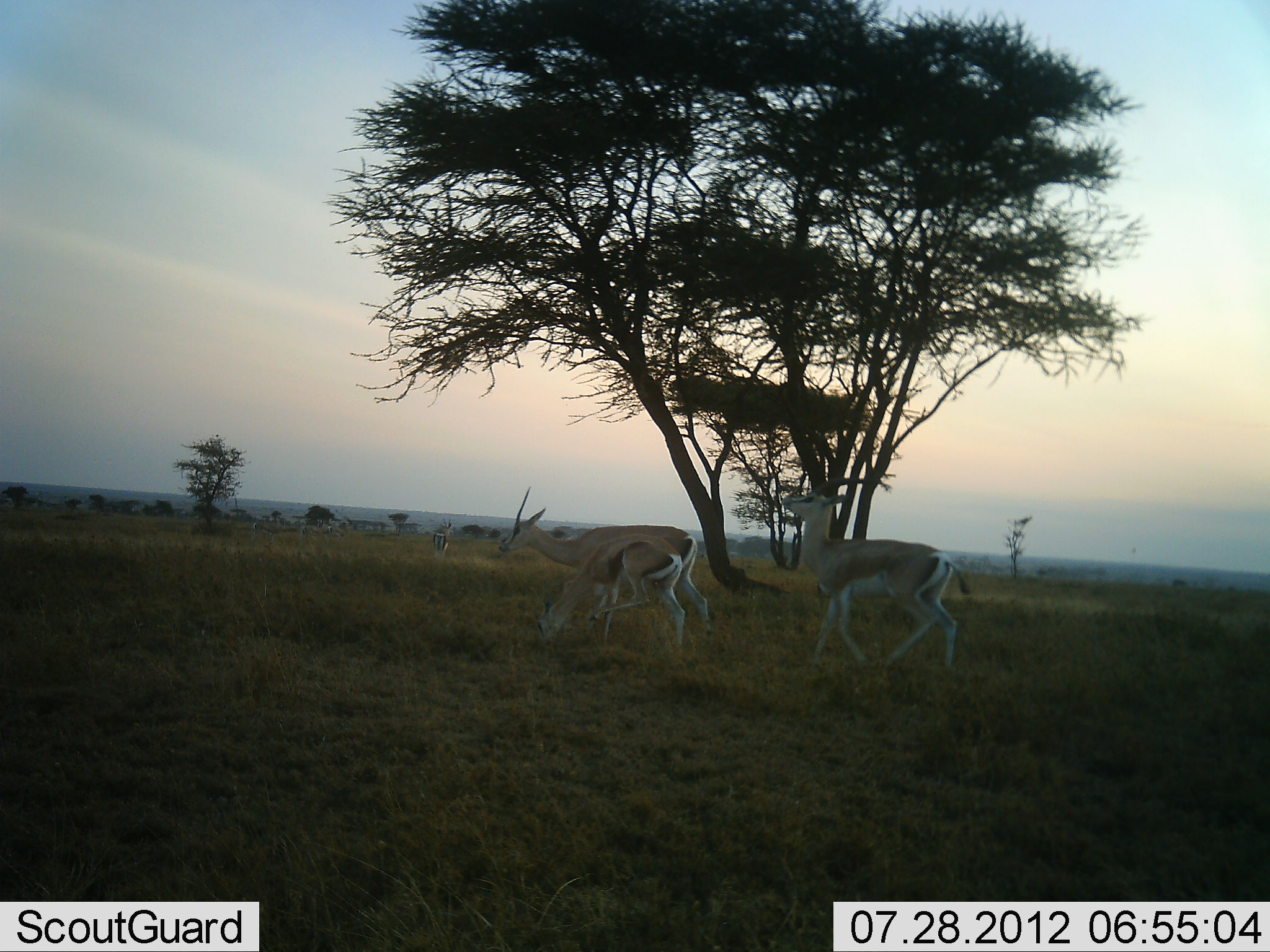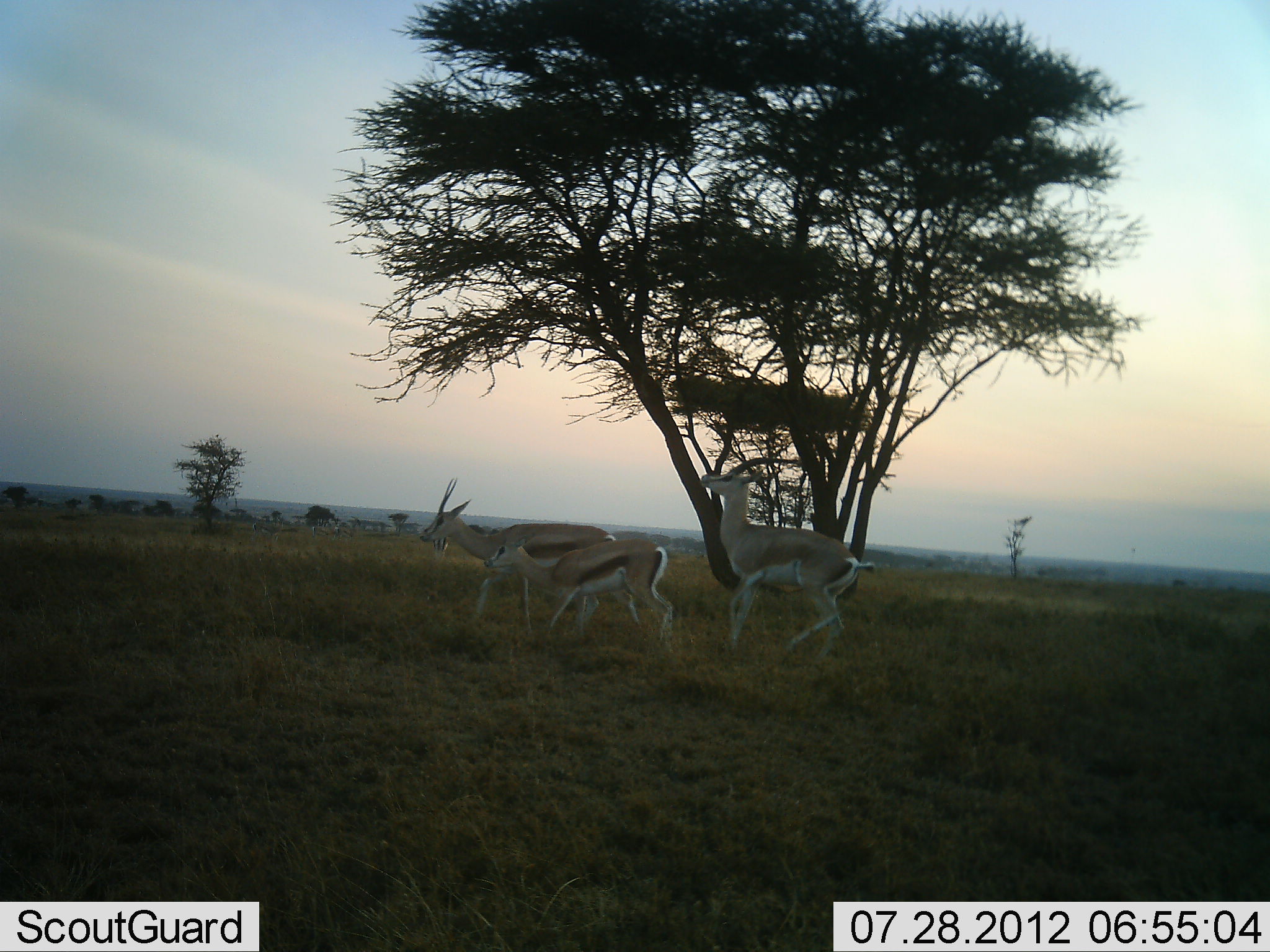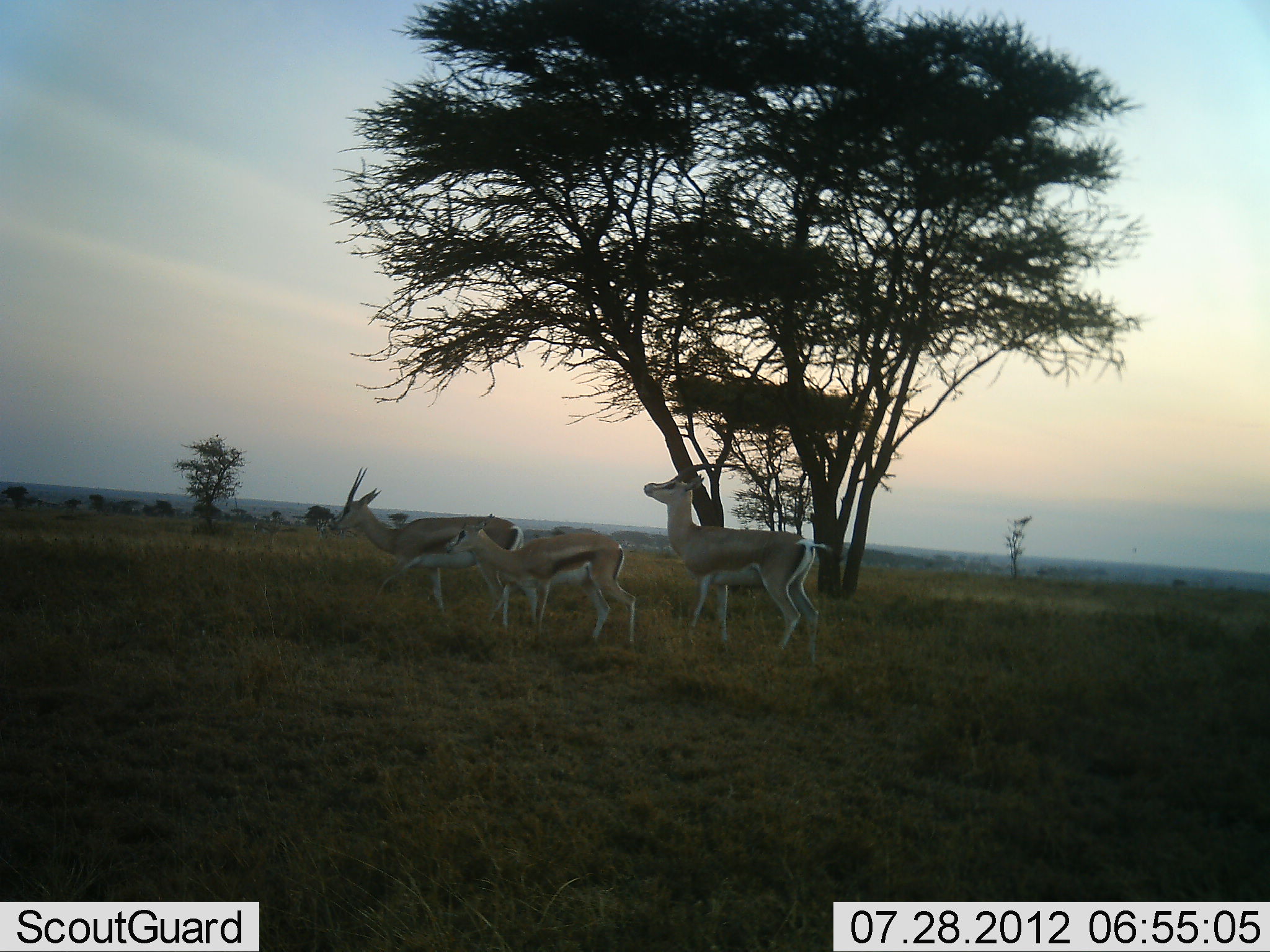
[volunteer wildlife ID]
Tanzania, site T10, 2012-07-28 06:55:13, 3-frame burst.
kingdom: Animalia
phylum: Chordata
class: Mammalia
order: Artiodactyla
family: Bovidae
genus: Eudorcas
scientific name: Eudorcas thomsonii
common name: thomson's gazelle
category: gazellethomsons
Gazellethomsons (thomson's gazelle) (Eudorcas thomsonii), count 3. Behavior (volunteer vote fractions): standing 15%, resting 0%, moving 92%, interacting 8%. Young present (vote fraction): 15%. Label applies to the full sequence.